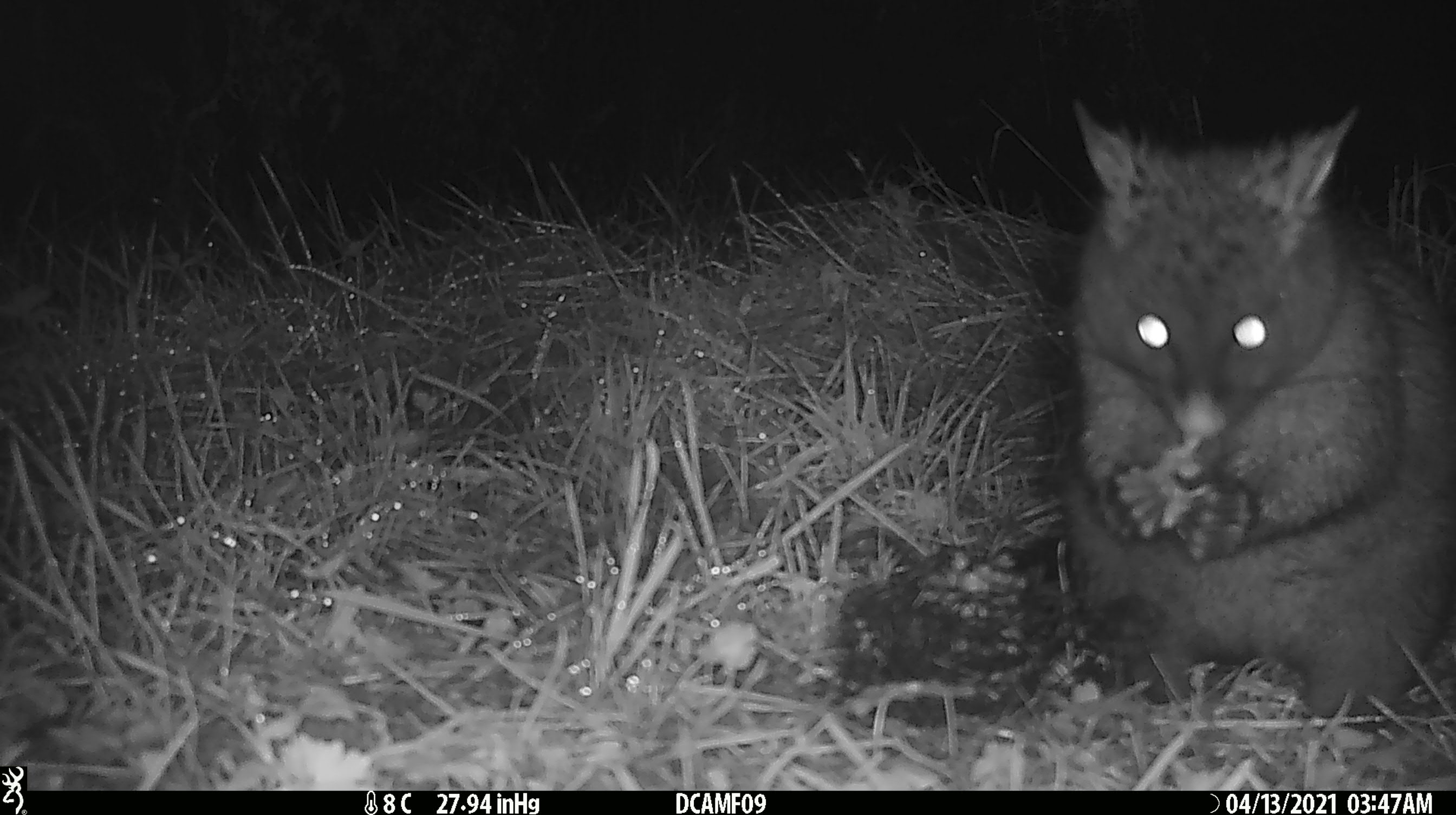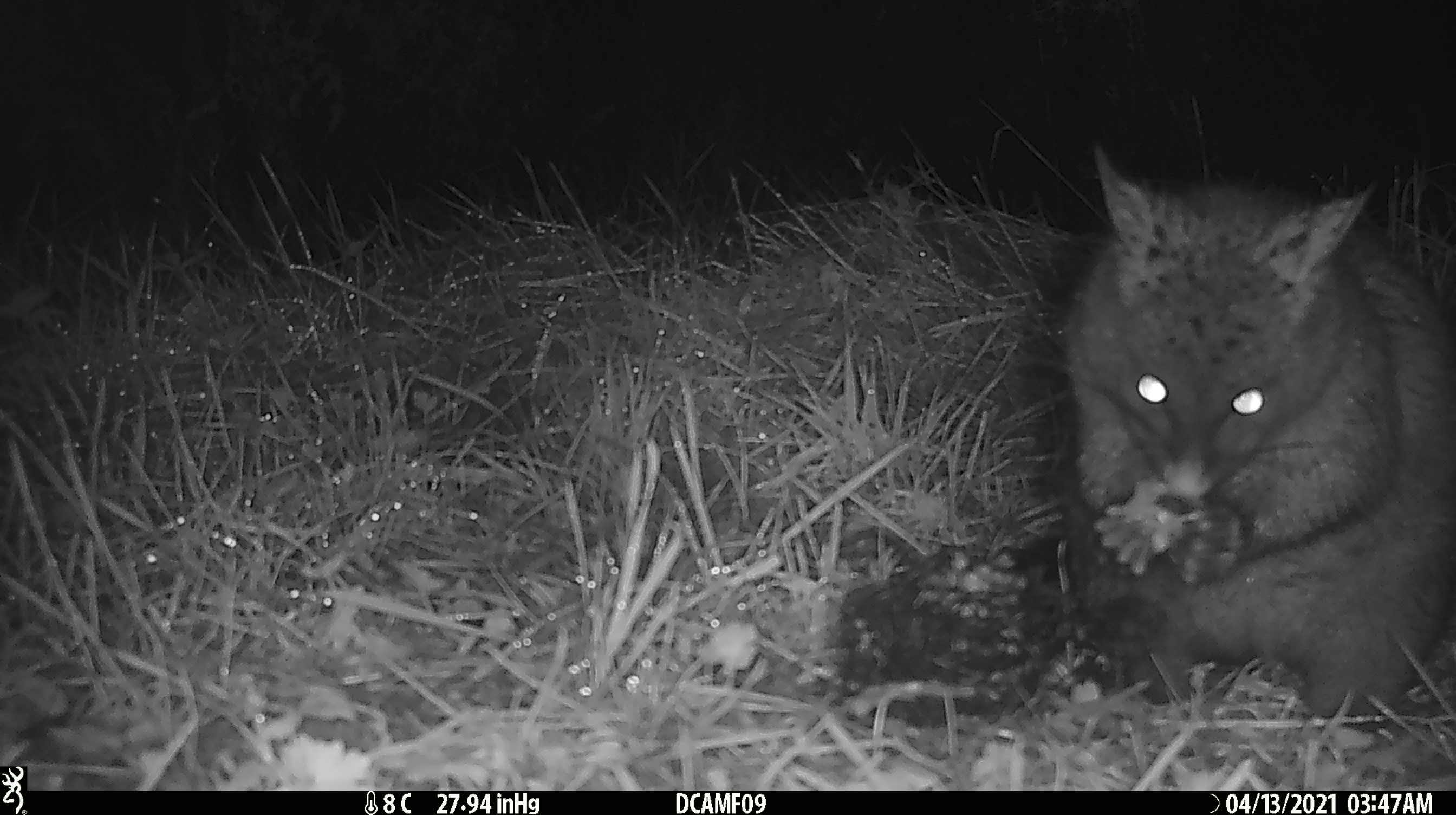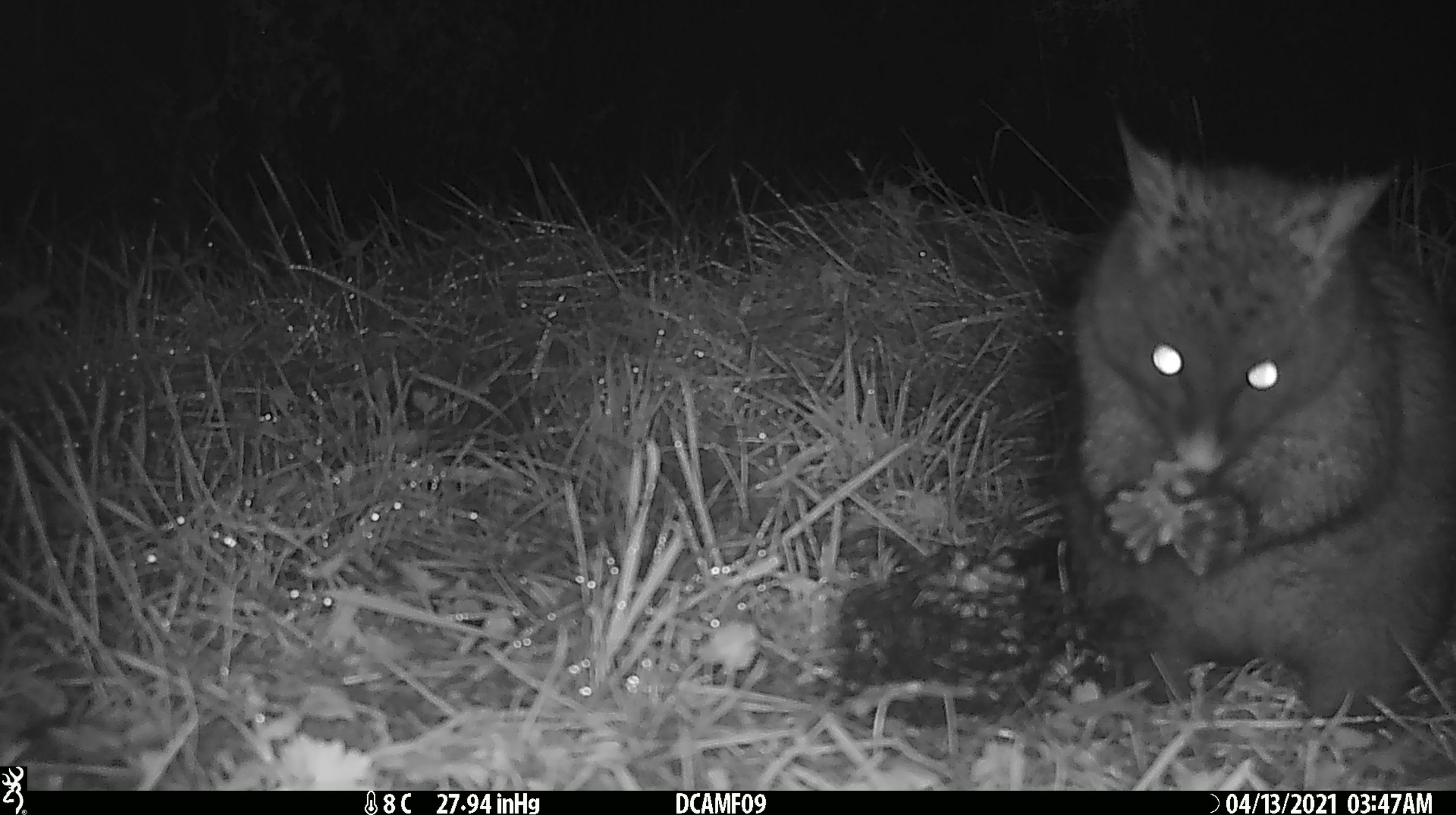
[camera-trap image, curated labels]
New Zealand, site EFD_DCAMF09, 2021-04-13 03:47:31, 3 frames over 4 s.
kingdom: Animalia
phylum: Chordata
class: Mammalia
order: Diprotodontia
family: Phalangeridae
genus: Trichosurus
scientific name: Trichosurus vulpecula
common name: common brushtail possum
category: possum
Possum (common brushtail possum) (Trichosurus vulpecula).